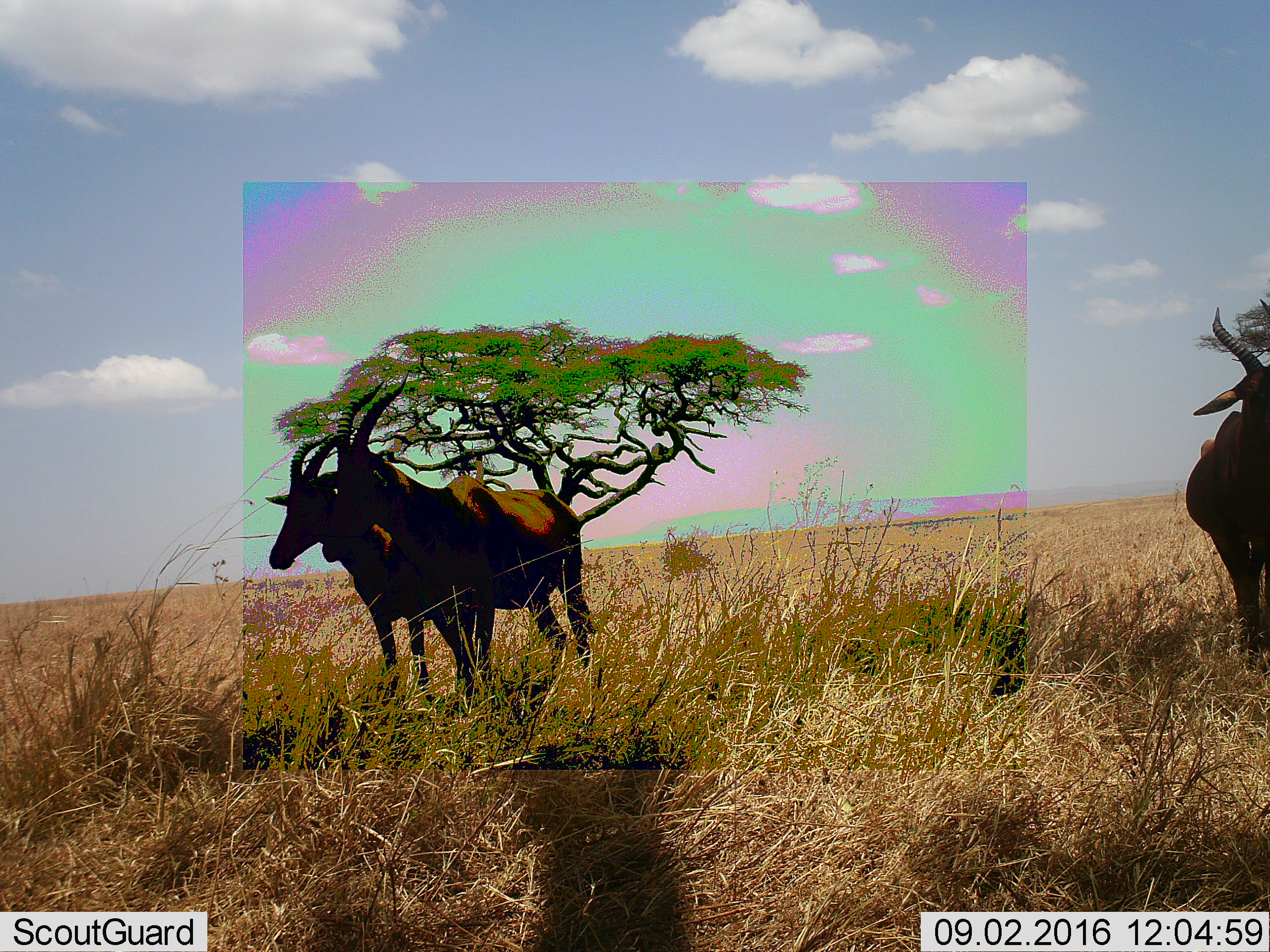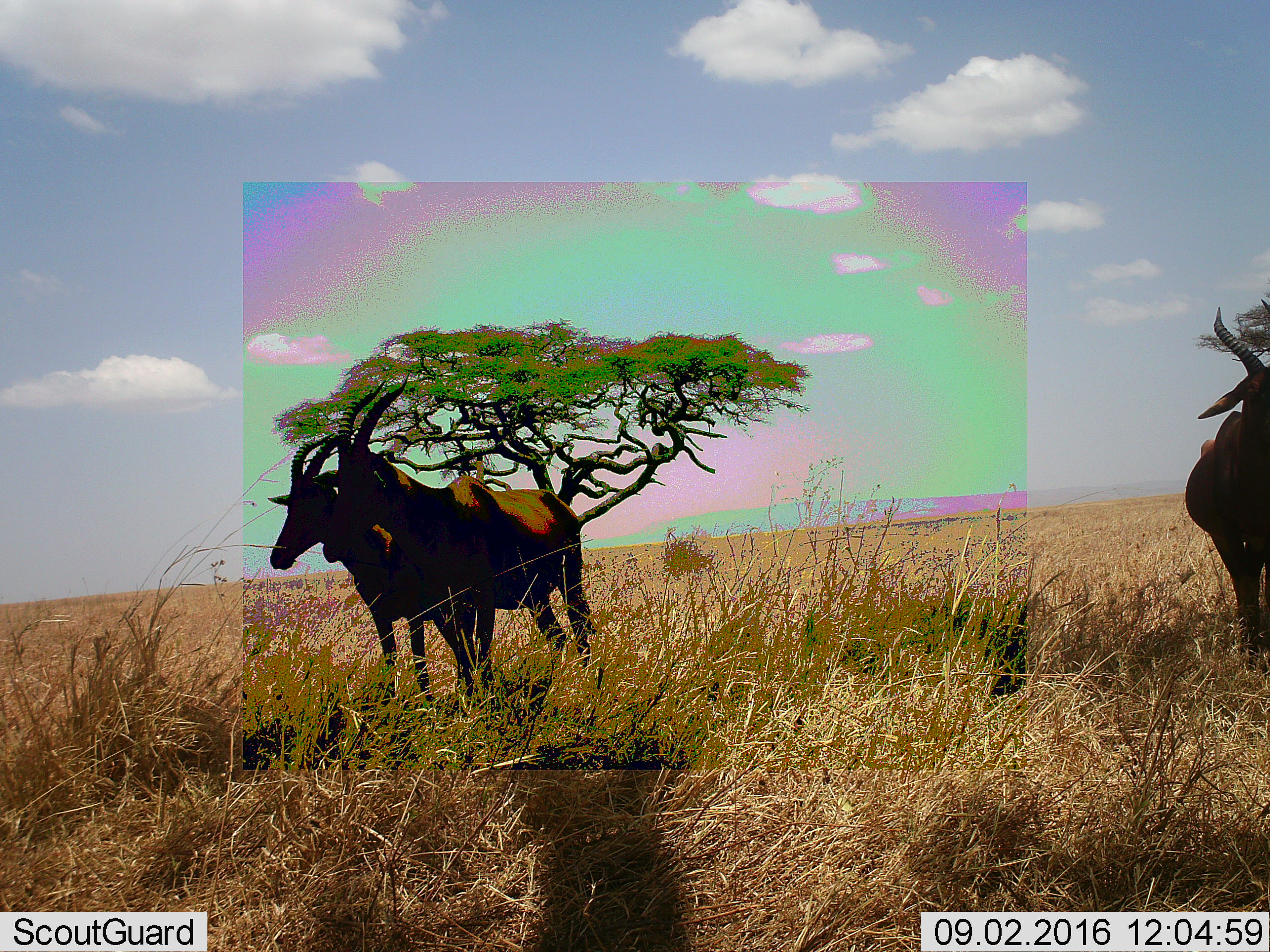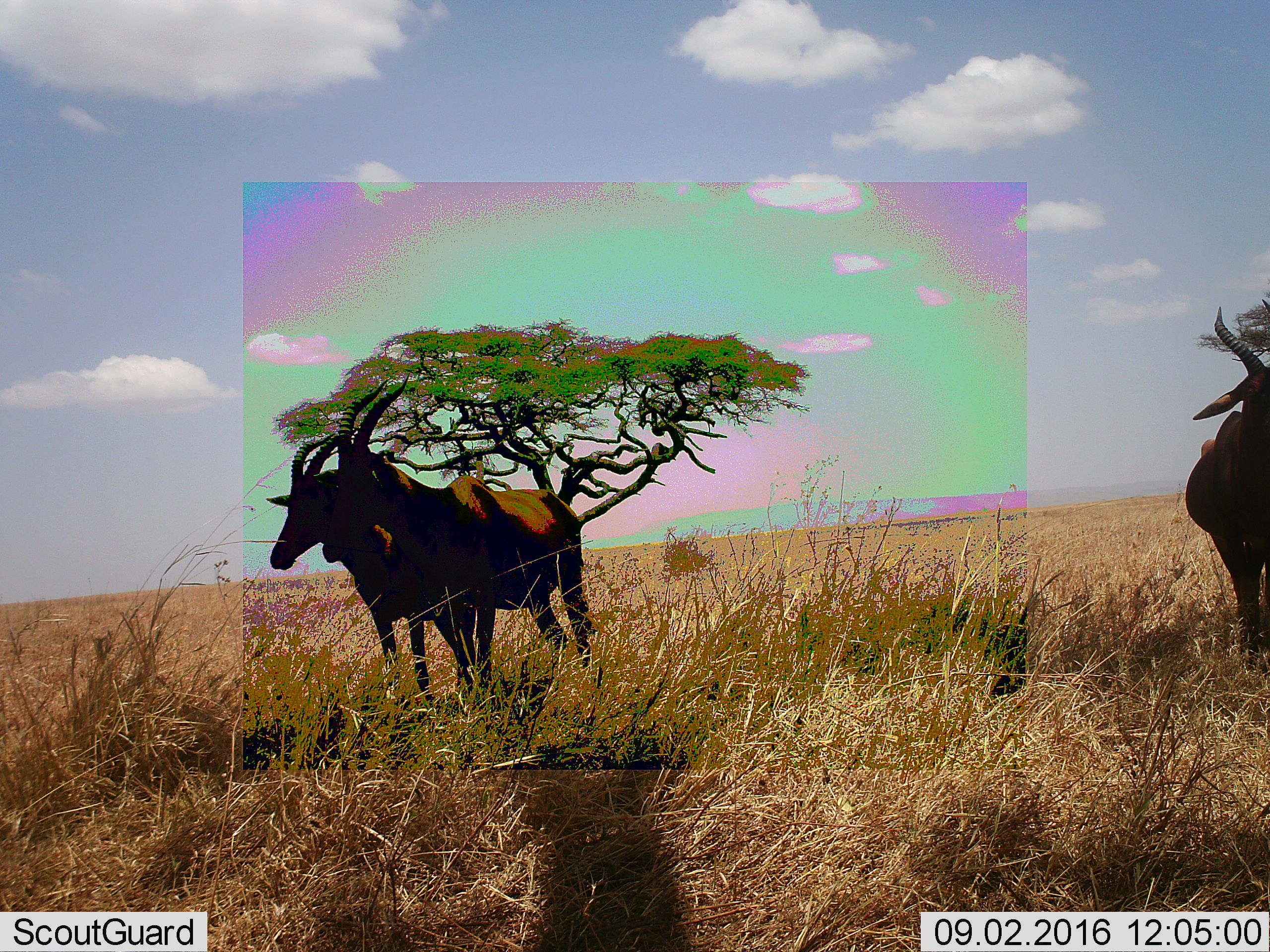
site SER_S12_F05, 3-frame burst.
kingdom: Animalia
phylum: Chordata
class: Mammalia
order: Artiodactyla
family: Bovidae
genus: Damaliscus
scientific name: Damaliscus lunatus jimela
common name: topi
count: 3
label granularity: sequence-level